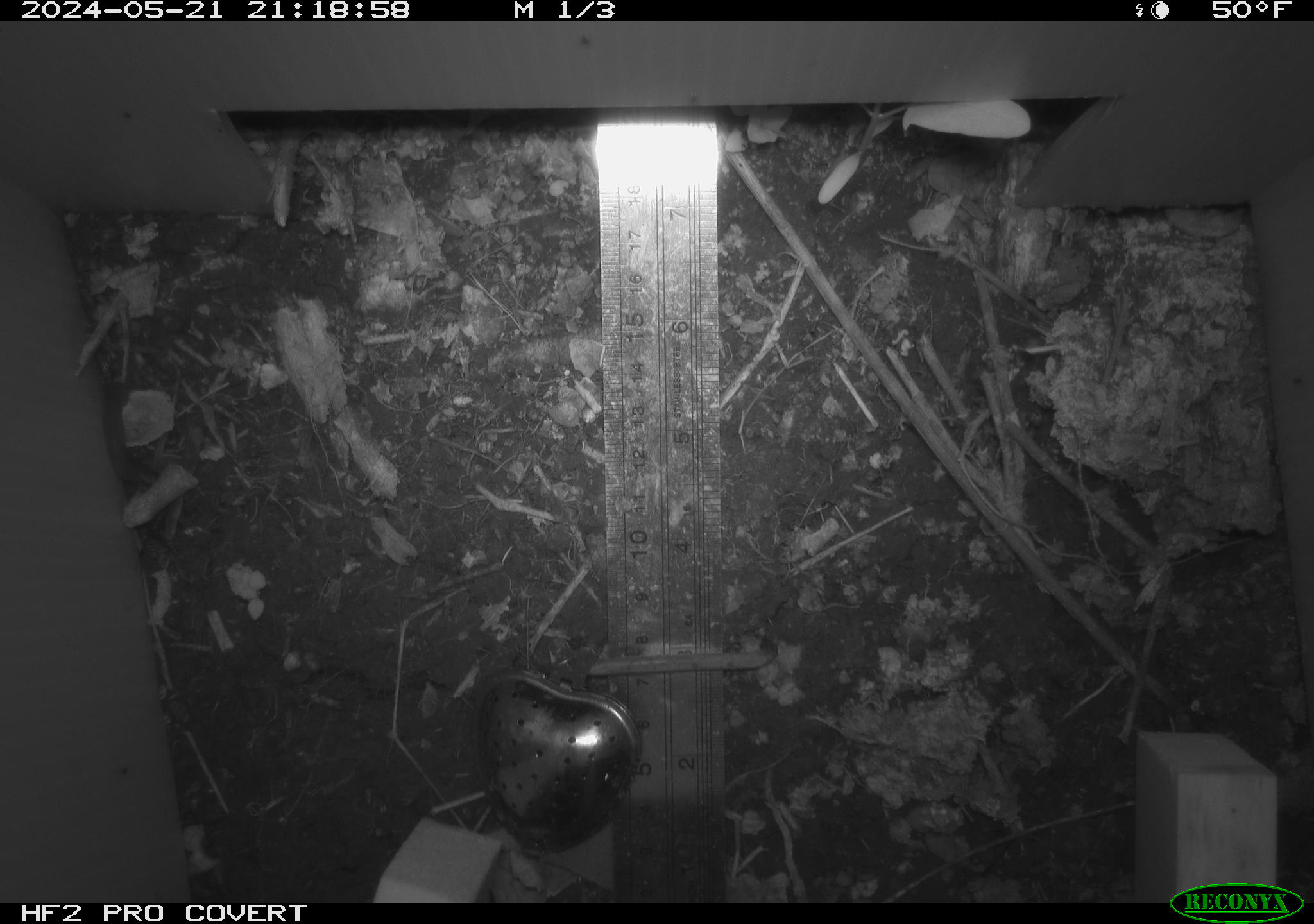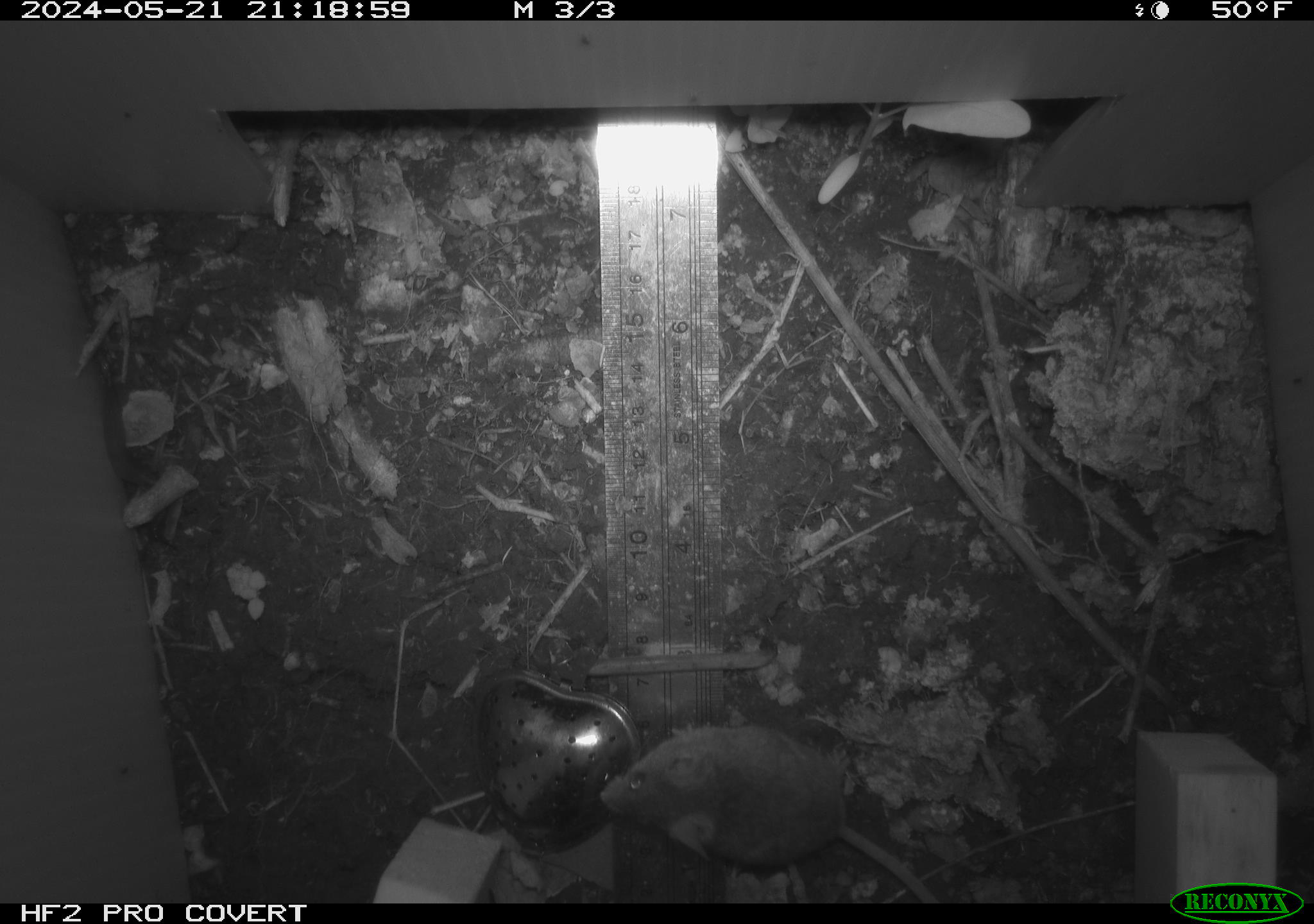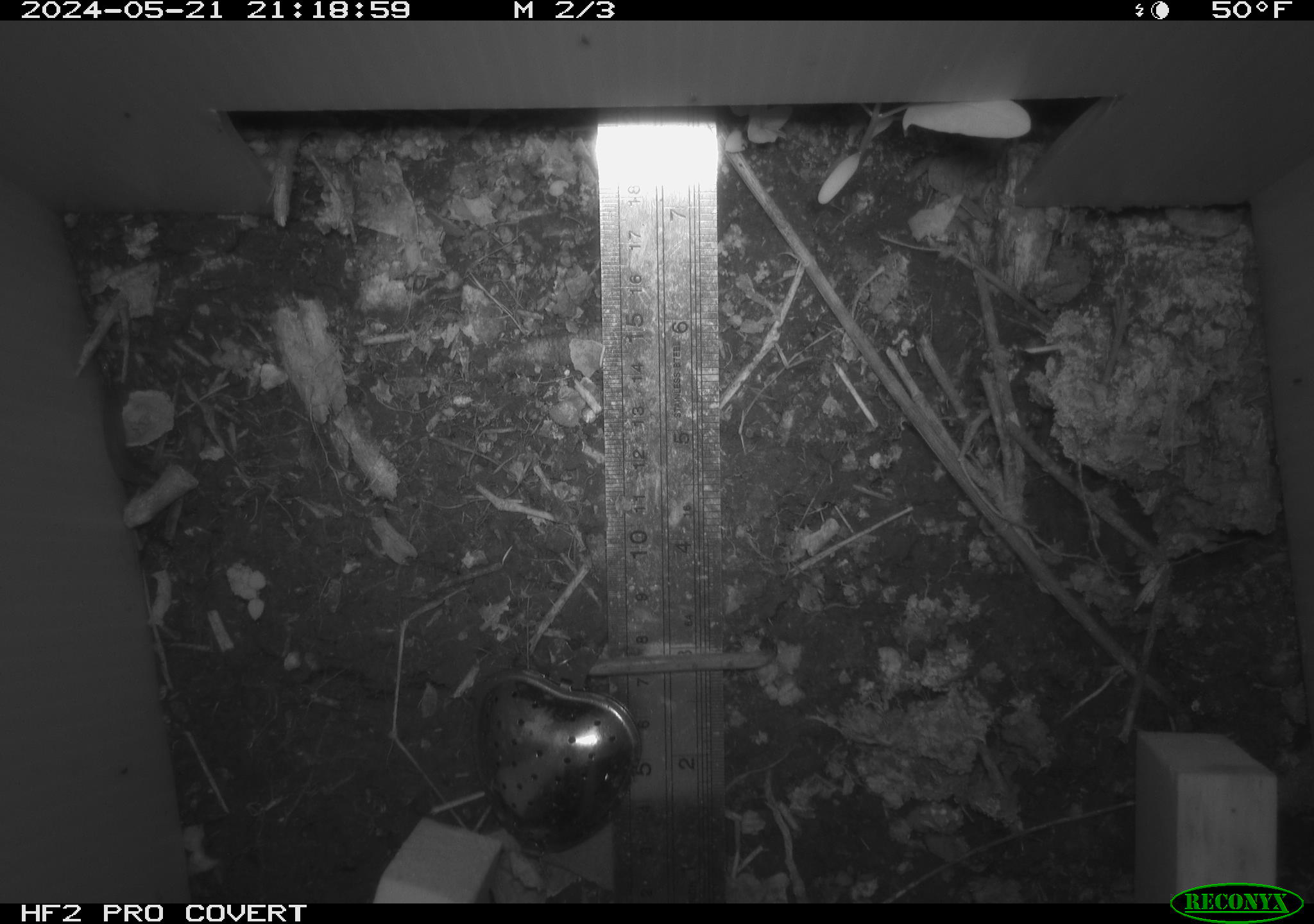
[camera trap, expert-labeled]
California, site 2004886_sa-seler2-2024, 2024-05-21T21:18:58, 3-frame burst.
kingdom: Animalia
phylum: Chordata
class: Mammalia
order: Rodentia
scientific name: Rodentia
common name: mouse species